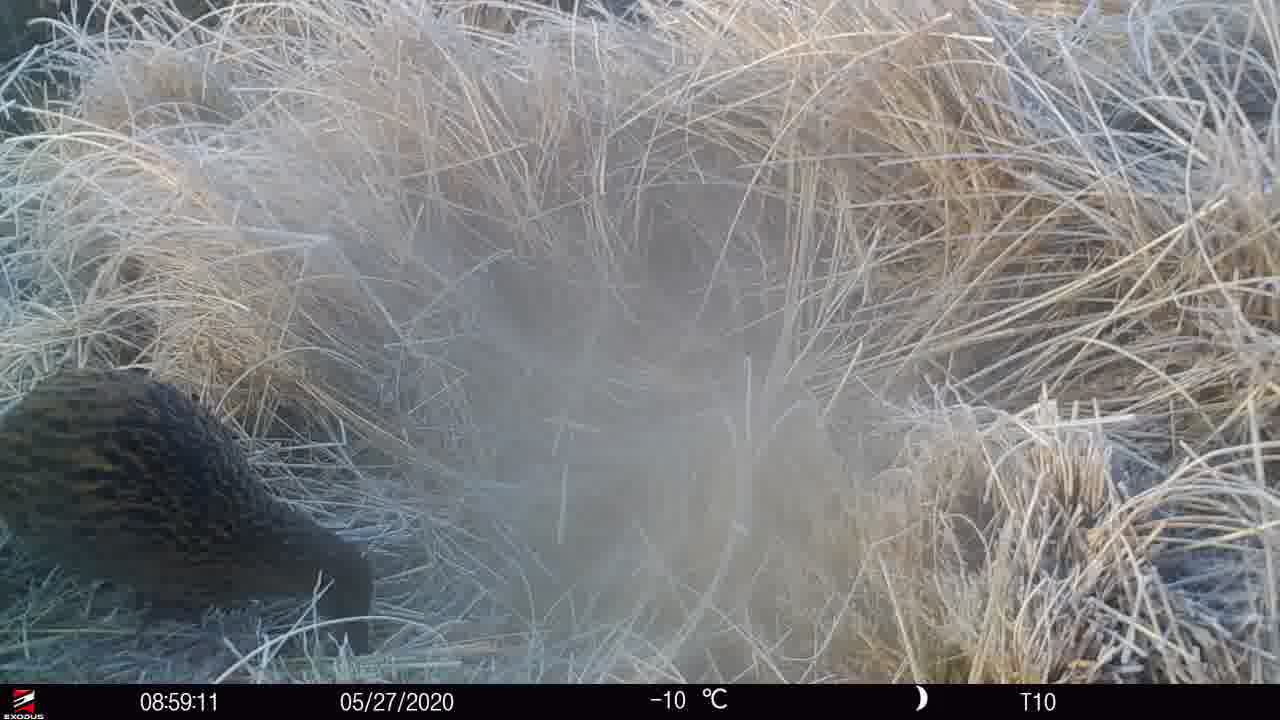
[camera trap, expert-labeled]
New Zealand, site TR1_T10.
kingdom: Animalia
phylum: Chordata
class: Aves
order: Gruiformes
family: Rallidae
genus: Gallirallus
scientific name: Gallirallus australis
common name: weka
Weka (Gallirallus australis).